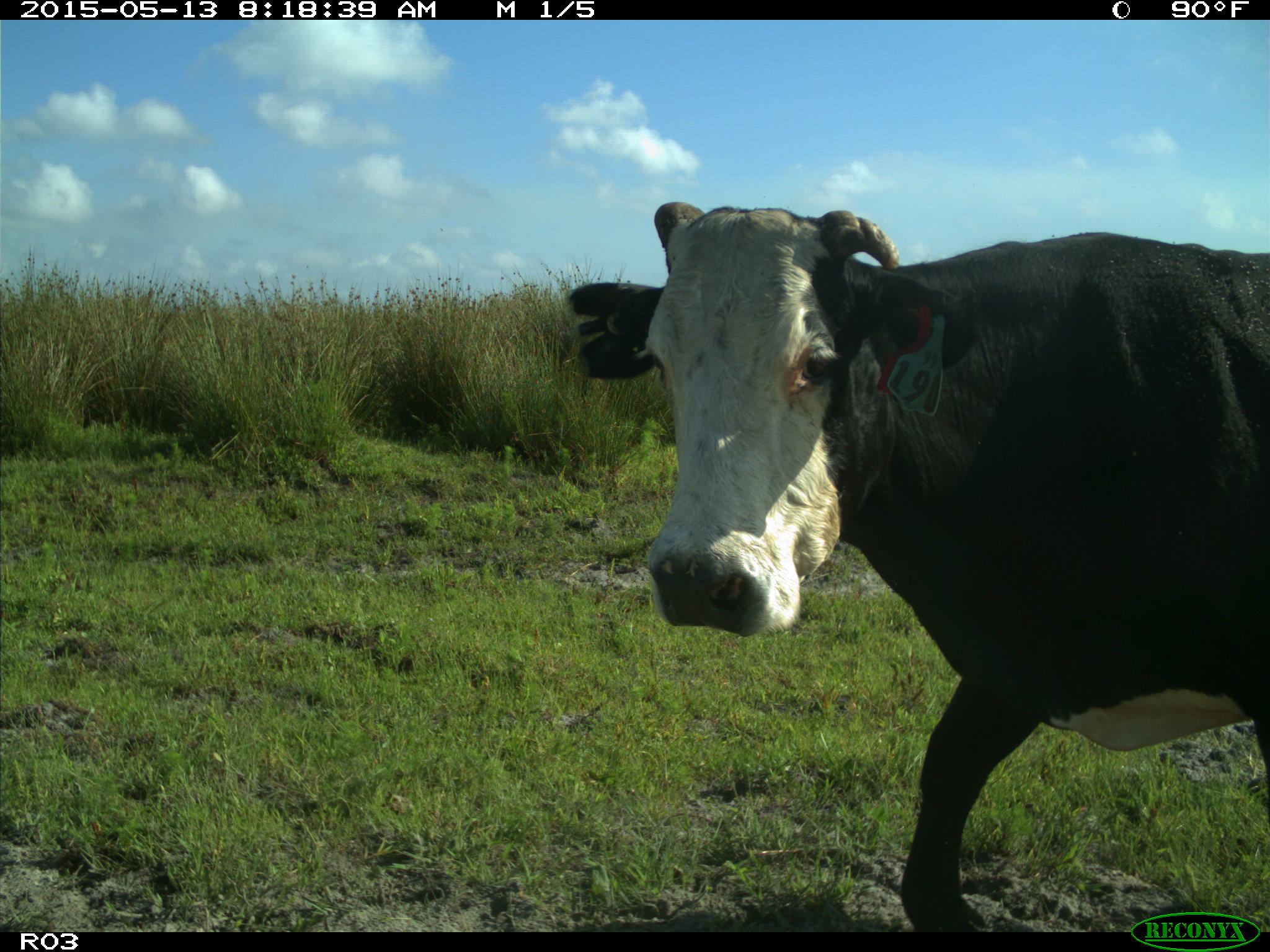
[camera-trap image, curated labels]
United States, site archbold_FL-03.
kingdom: Animalia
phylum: Chordata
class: Mammalia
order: Artiodactyla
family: Bovidae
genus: Bos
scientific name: Bos taurus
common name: domestic cow